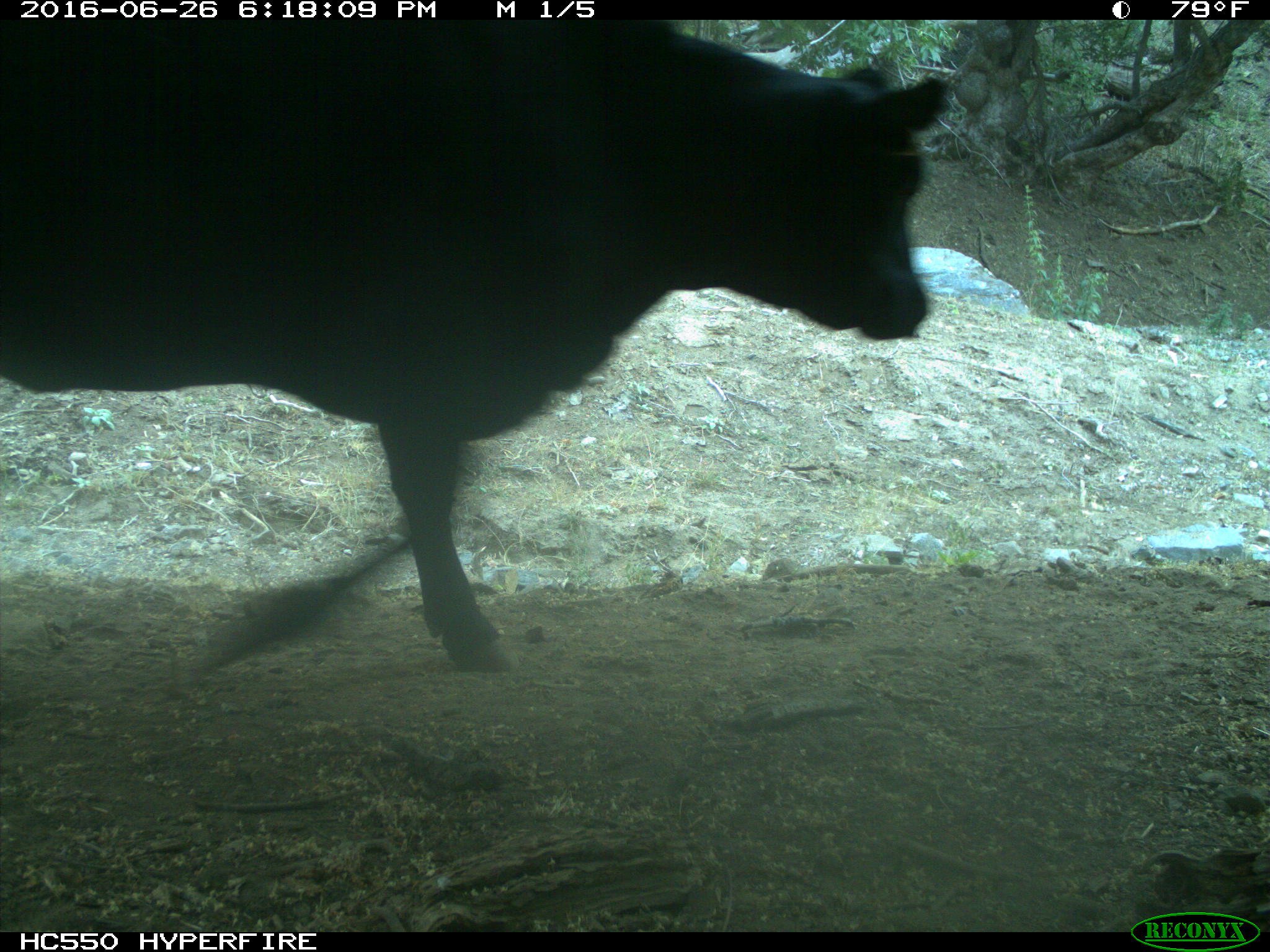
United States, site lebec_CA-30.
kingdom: Animalia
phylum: Chordata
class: Mammalia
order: Artiodactyla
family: Bovidae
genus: Bos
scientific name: Bos taurus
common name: domestic cow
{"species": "Bos taurus (domestic cow)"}